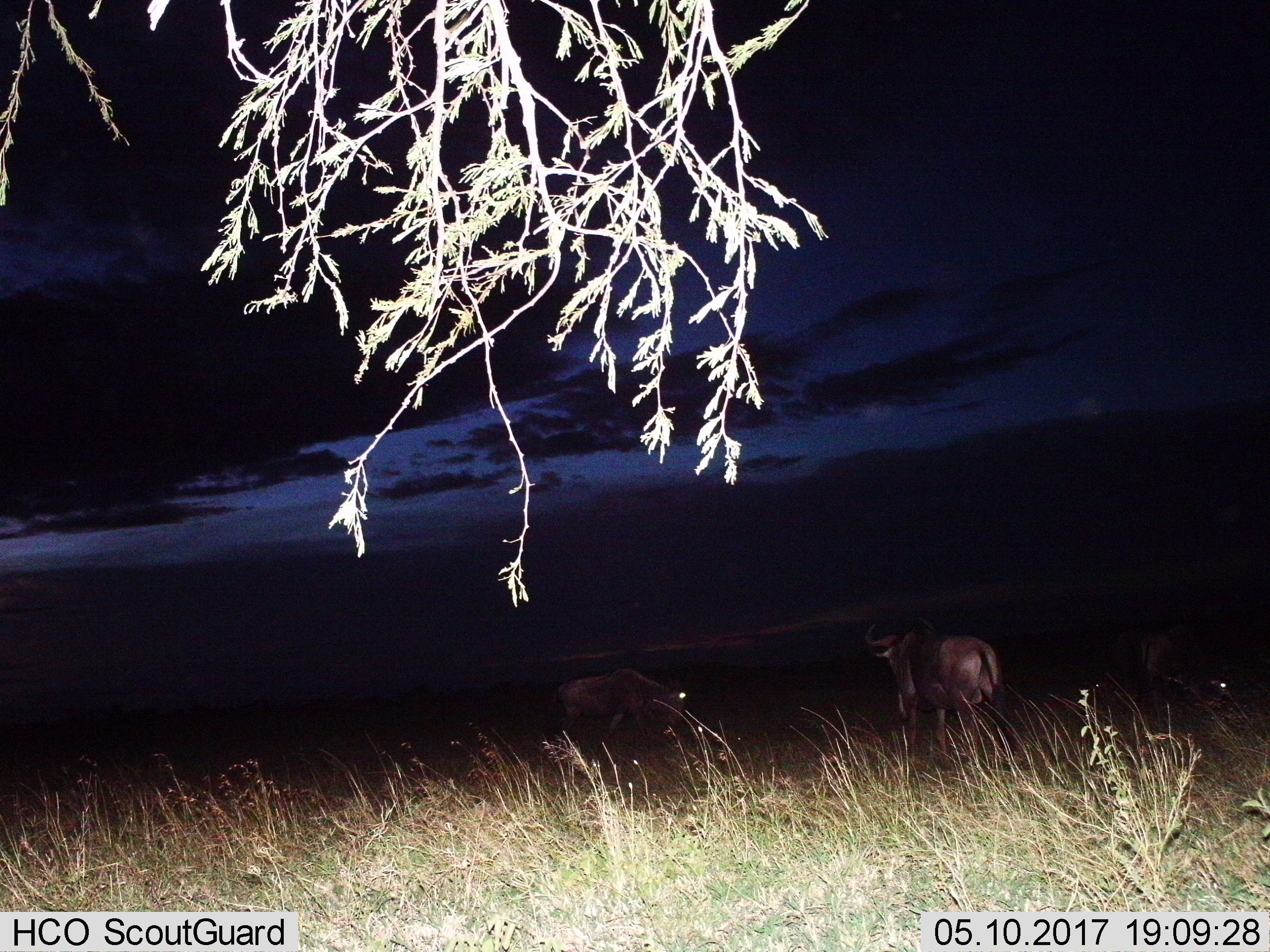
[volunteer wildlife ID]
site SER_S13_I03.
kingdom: Animalia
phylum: Chordata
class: Mammalia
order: Artiodactyla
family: Bovidae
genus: Connochaetes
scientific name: Connochaetes taurinus taurinus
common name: blue wildebeest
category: wildebeestblue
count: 2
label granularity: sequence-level